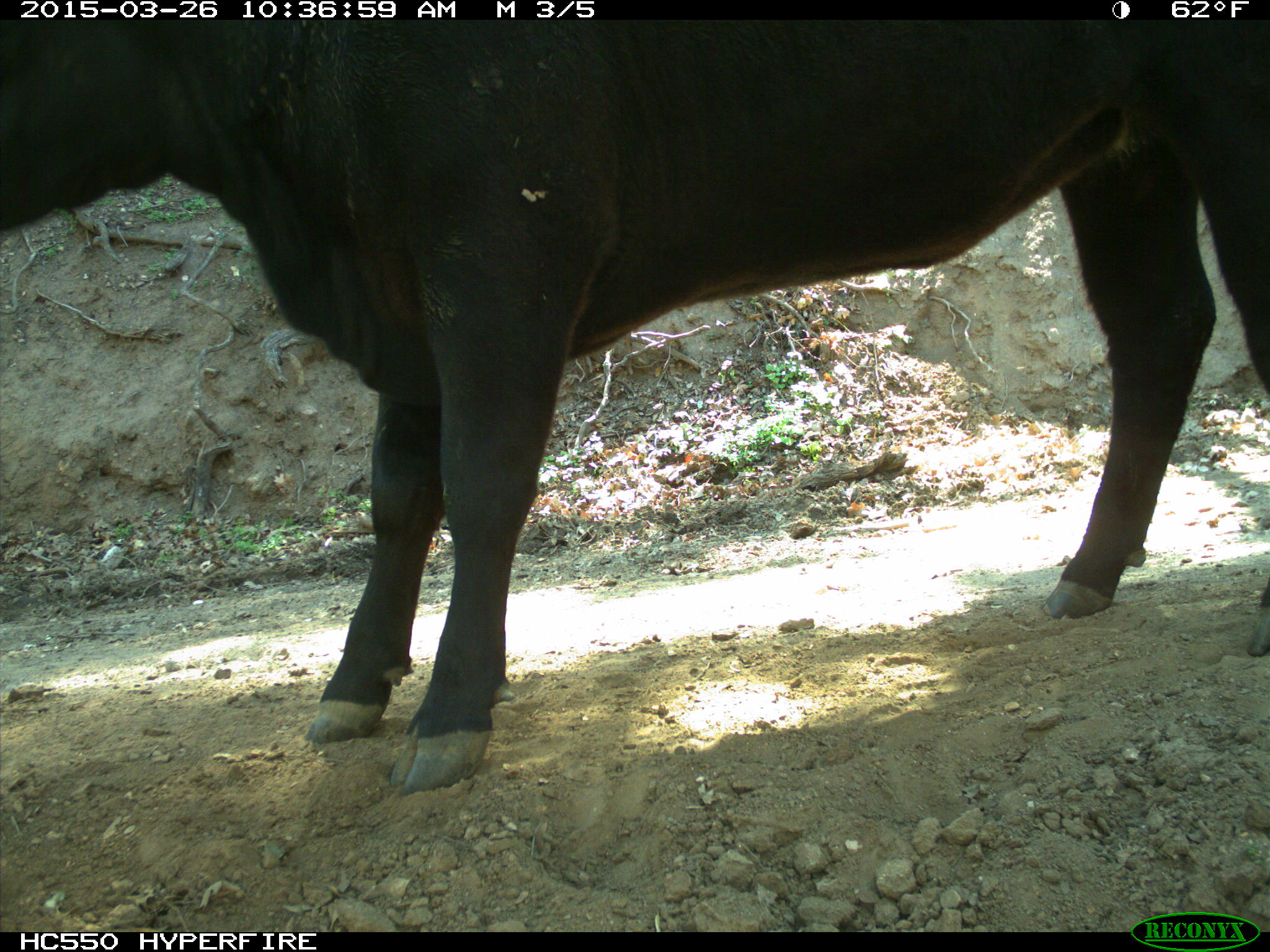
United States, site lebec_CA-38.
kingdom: Animalia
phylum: Chordata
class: Mammalia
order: Artiodactyla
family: Bovidae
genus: Bos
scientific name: Bos taurus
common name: domestic cow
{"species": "Bos taurus (domestic cow)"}